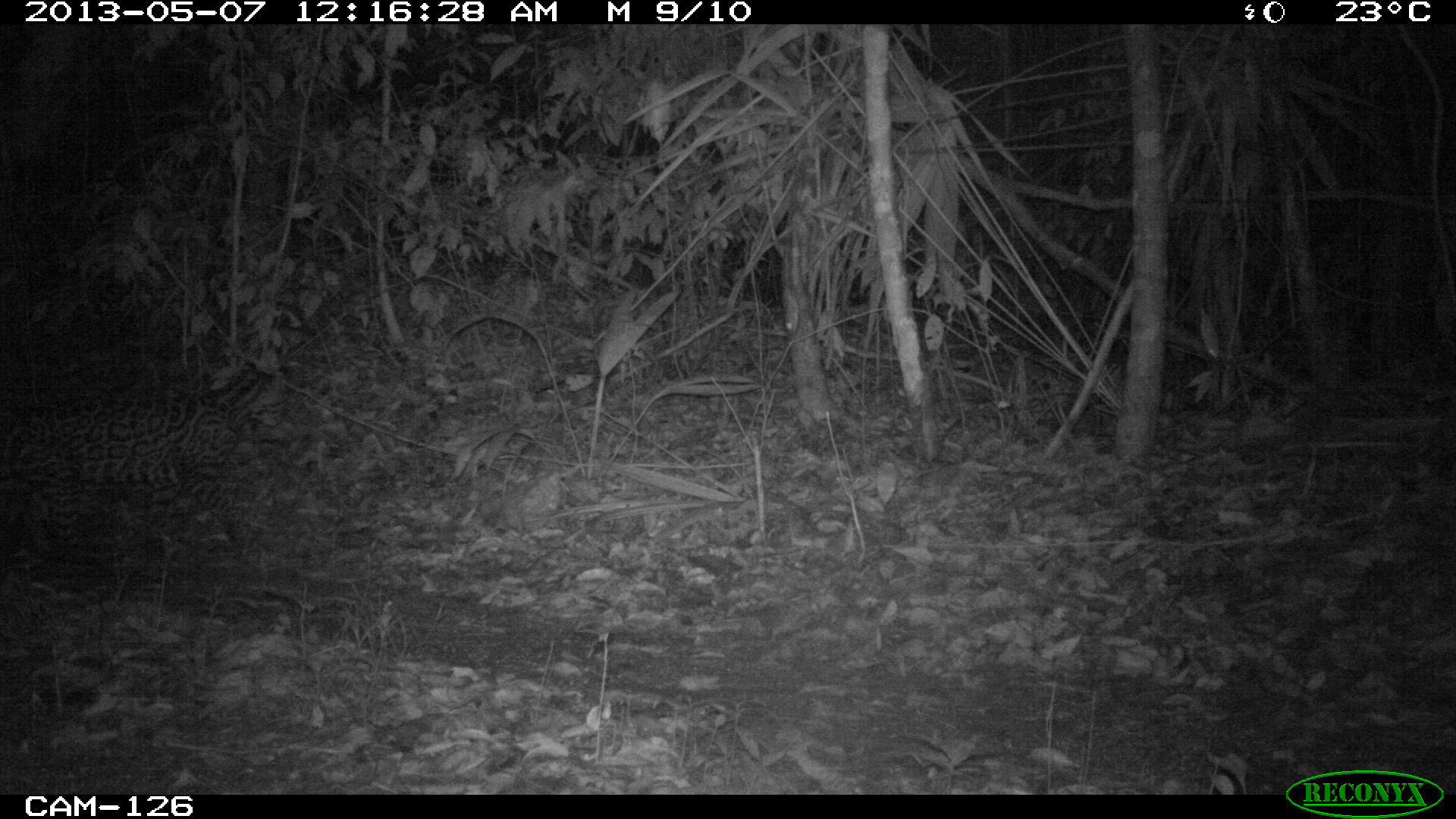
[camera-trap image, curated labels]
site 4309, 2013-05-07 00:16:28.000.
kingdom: Animalia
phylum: Chordata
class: Mammalia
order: Carnivora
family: Felidae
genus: Leopardus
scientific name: Leopardus pardalis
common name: ocelot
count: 1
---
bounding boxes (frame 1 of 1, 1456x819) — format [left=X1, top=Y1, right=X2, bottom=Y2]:
leopardus pardalis: [left=0, top=351, right=261, bottom=553]